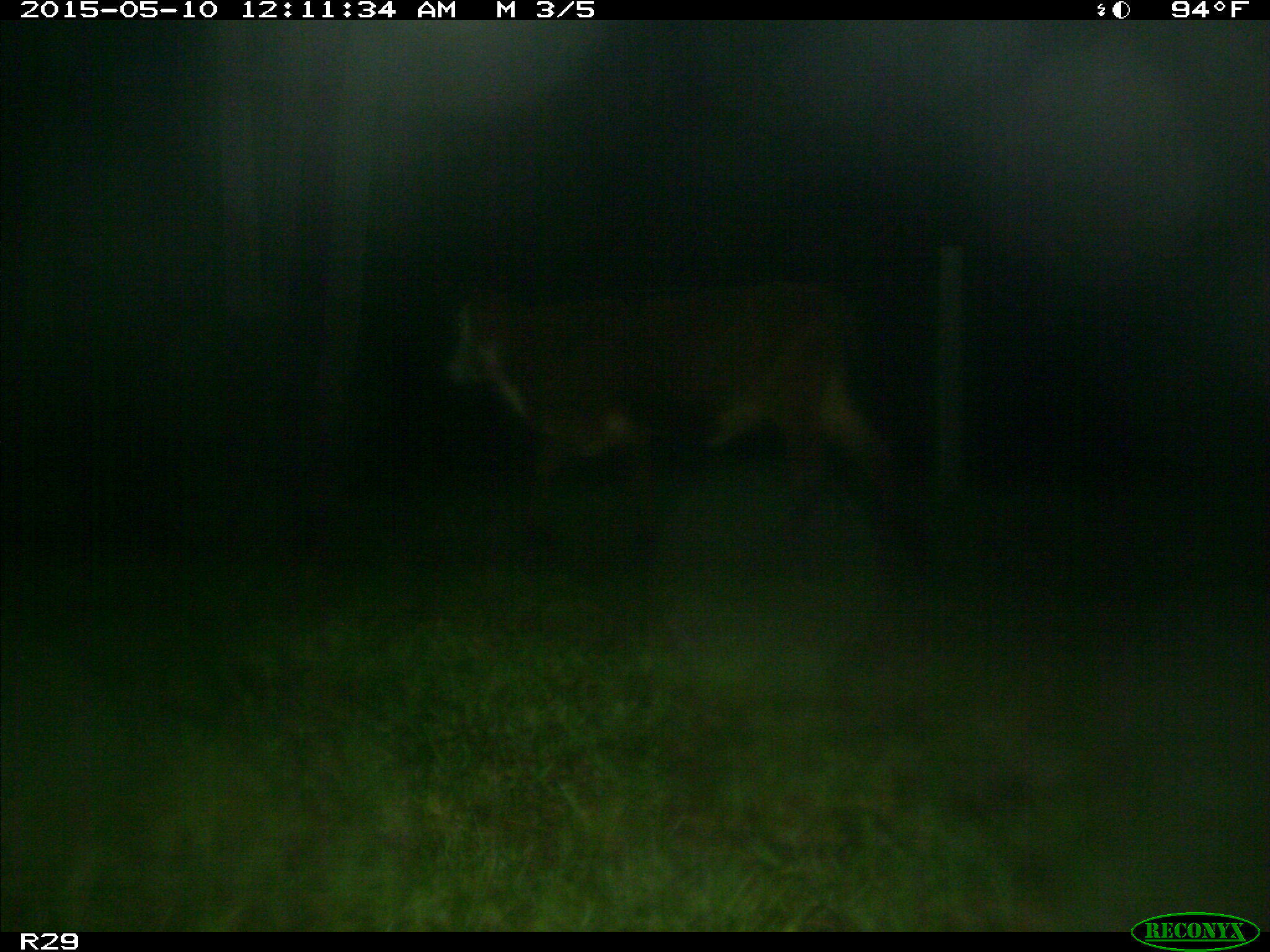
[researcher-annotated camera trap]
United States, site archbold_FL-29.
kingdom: Animalia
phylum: Chordata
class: Mammalia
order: Artiodactyla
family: Bovidae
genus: Bos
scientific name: Bos taurus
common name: domestic cow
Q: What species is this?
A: Bos taurus (domestic cow).